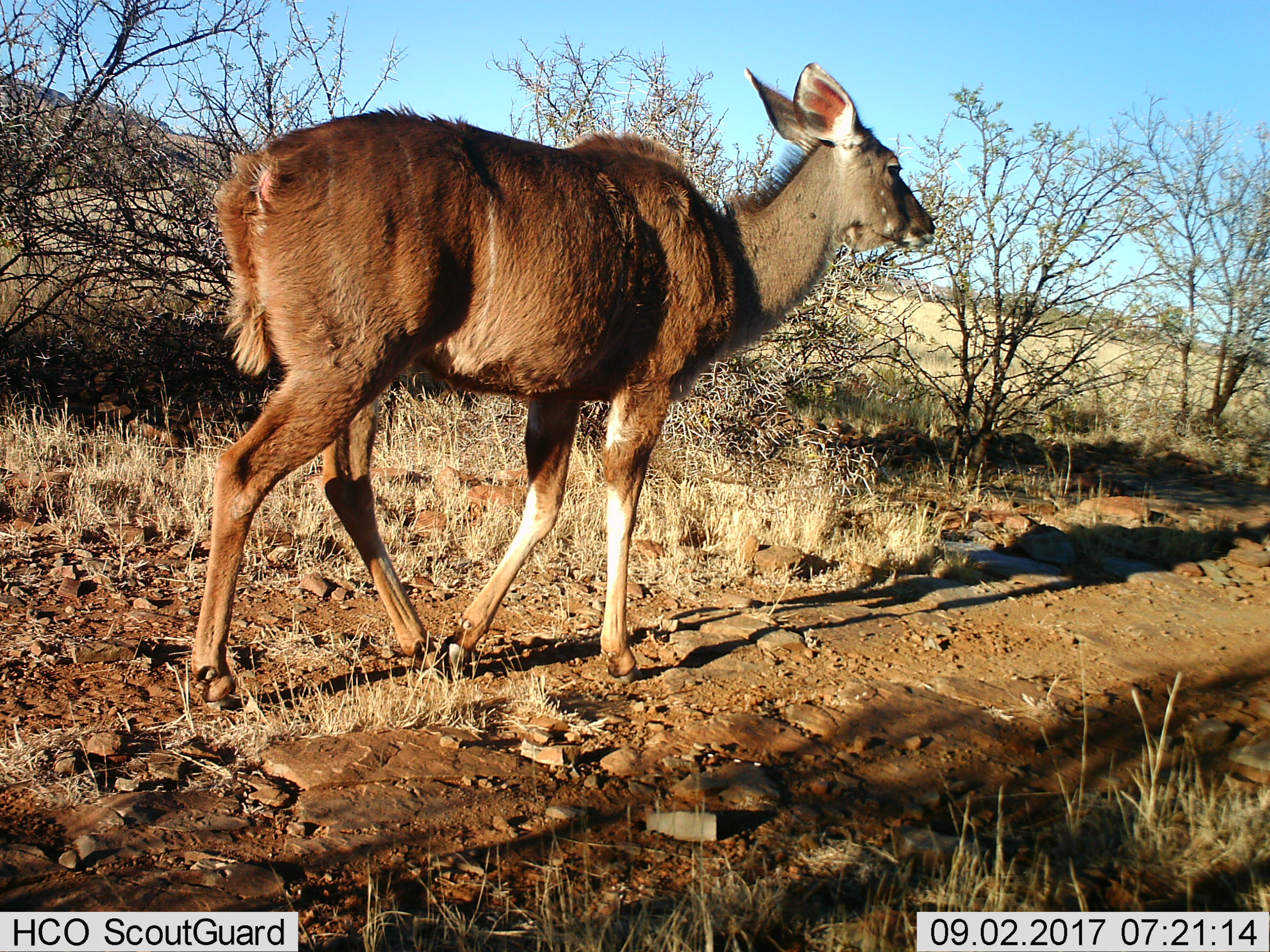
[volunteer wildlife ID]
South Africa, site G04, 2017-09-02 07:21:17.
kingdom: Animalia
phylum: Chordata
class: Mammalia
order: Artiodactyla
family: Bovidae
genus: Tragelaphus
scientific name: Tragelaphus strepsiceros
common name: greater kudu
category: kudu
Kudu (greater kudu) (Tragelaphus strepsiceros), count 1. Behavior (volunteer vote fractions): standing 17%, resting 0%, moving 83%, interacting 0%. Young present (vote fraction): 0%. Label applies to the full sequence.